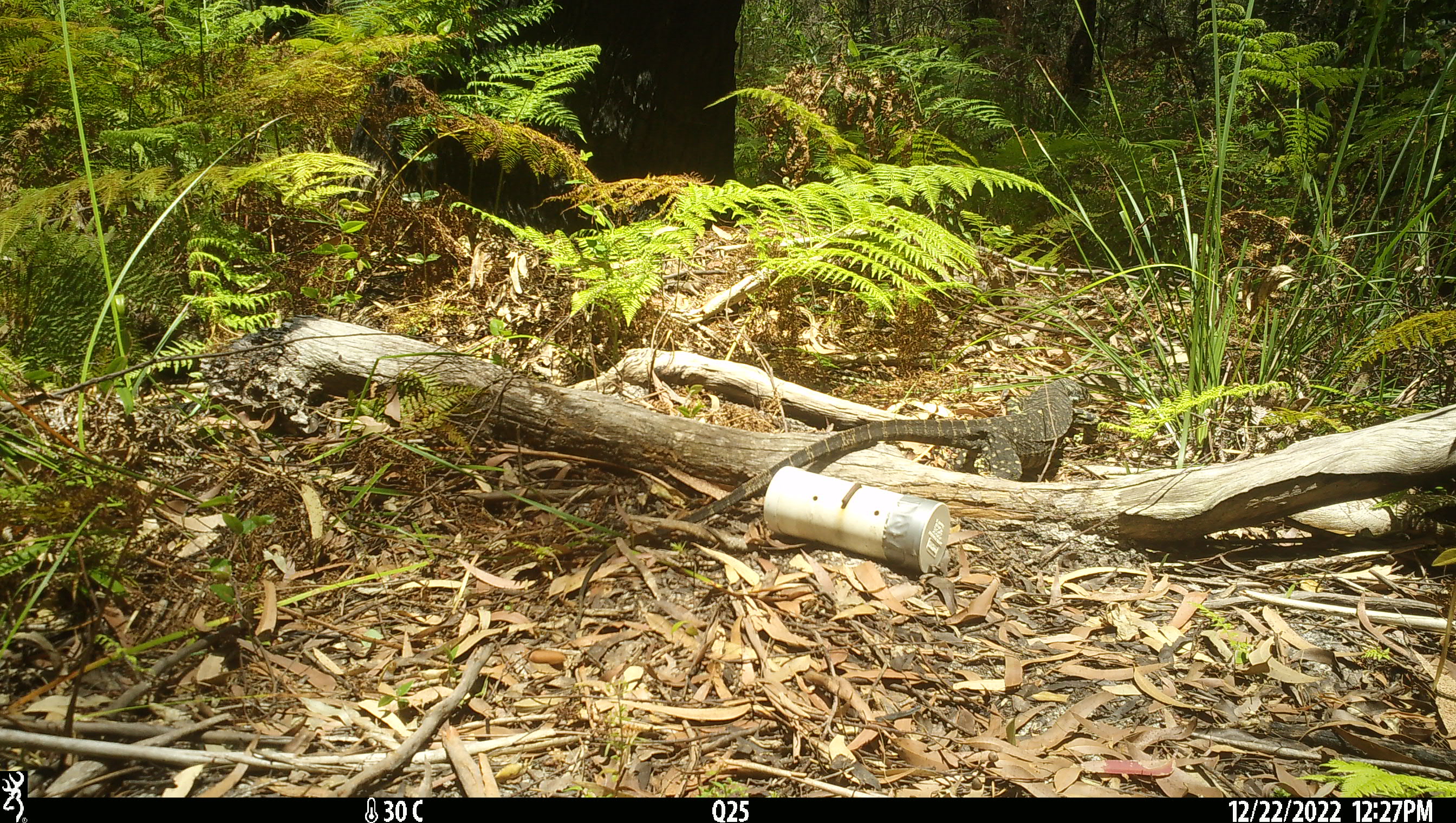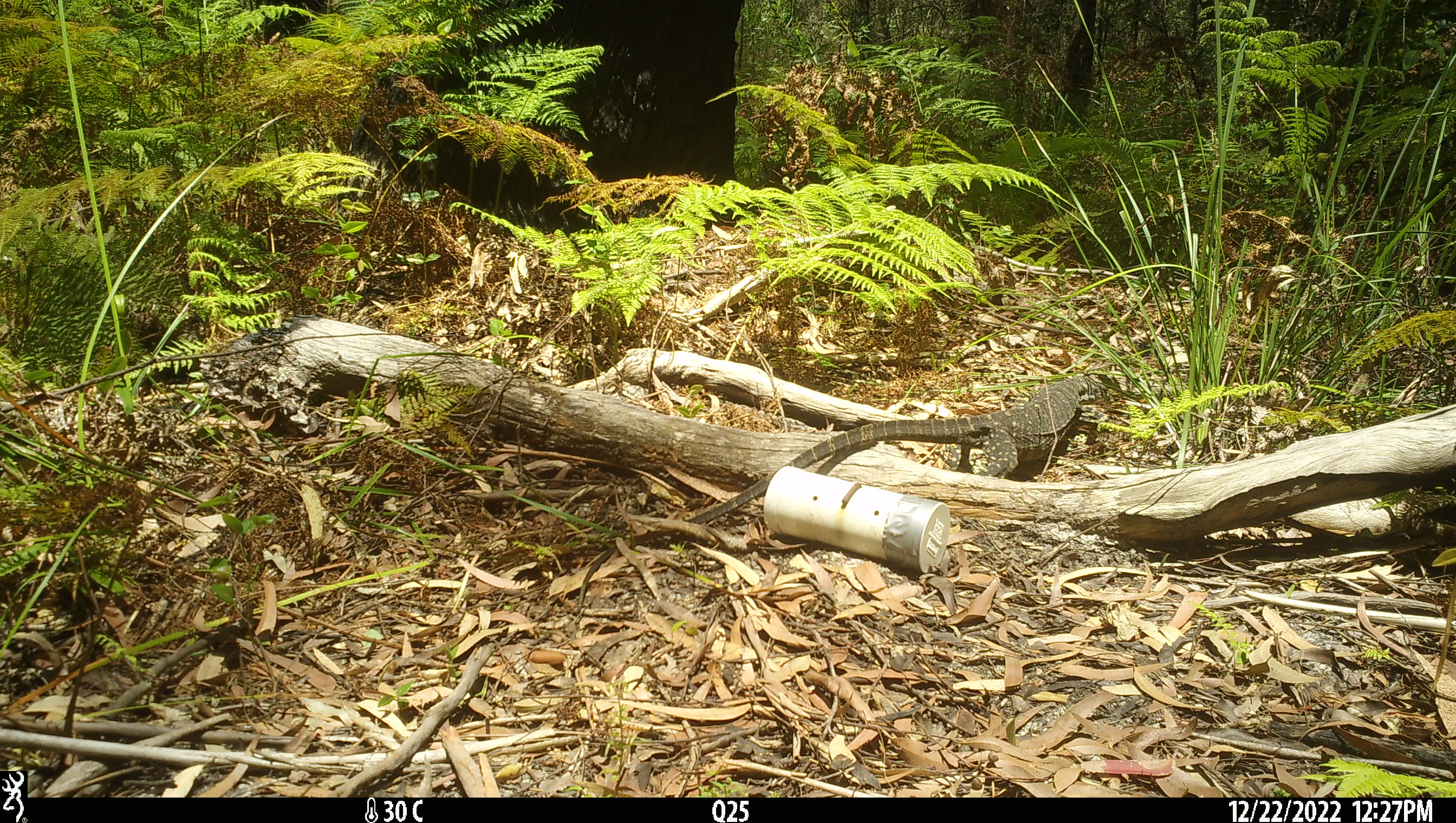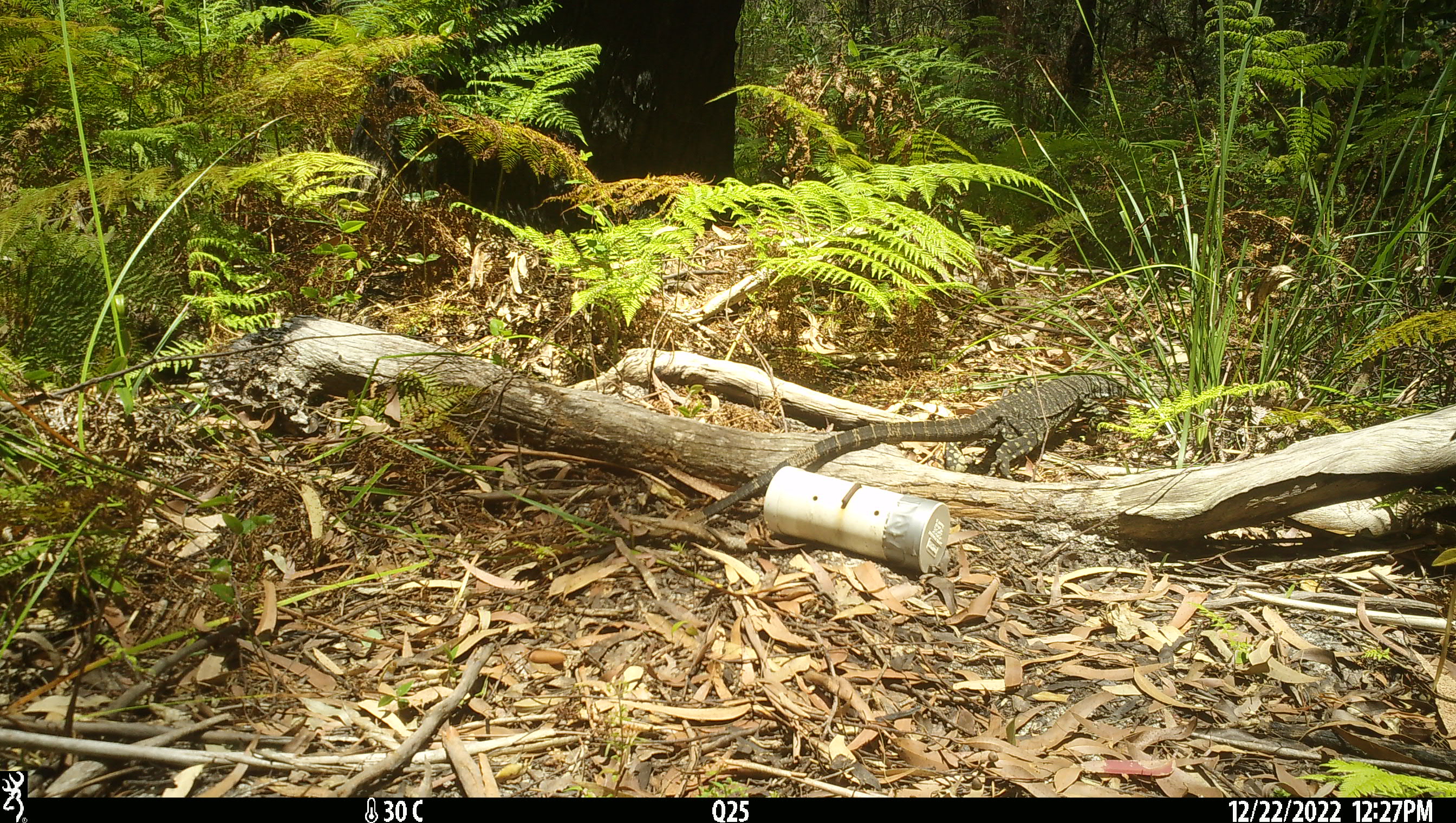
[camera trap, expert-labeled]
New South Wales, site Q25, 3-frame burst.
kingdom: Animalia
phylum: Chordata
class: Reptilia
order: Squamata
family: Varanidae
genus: Varanus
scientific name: Varanus varius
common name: lace monitor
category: goanna